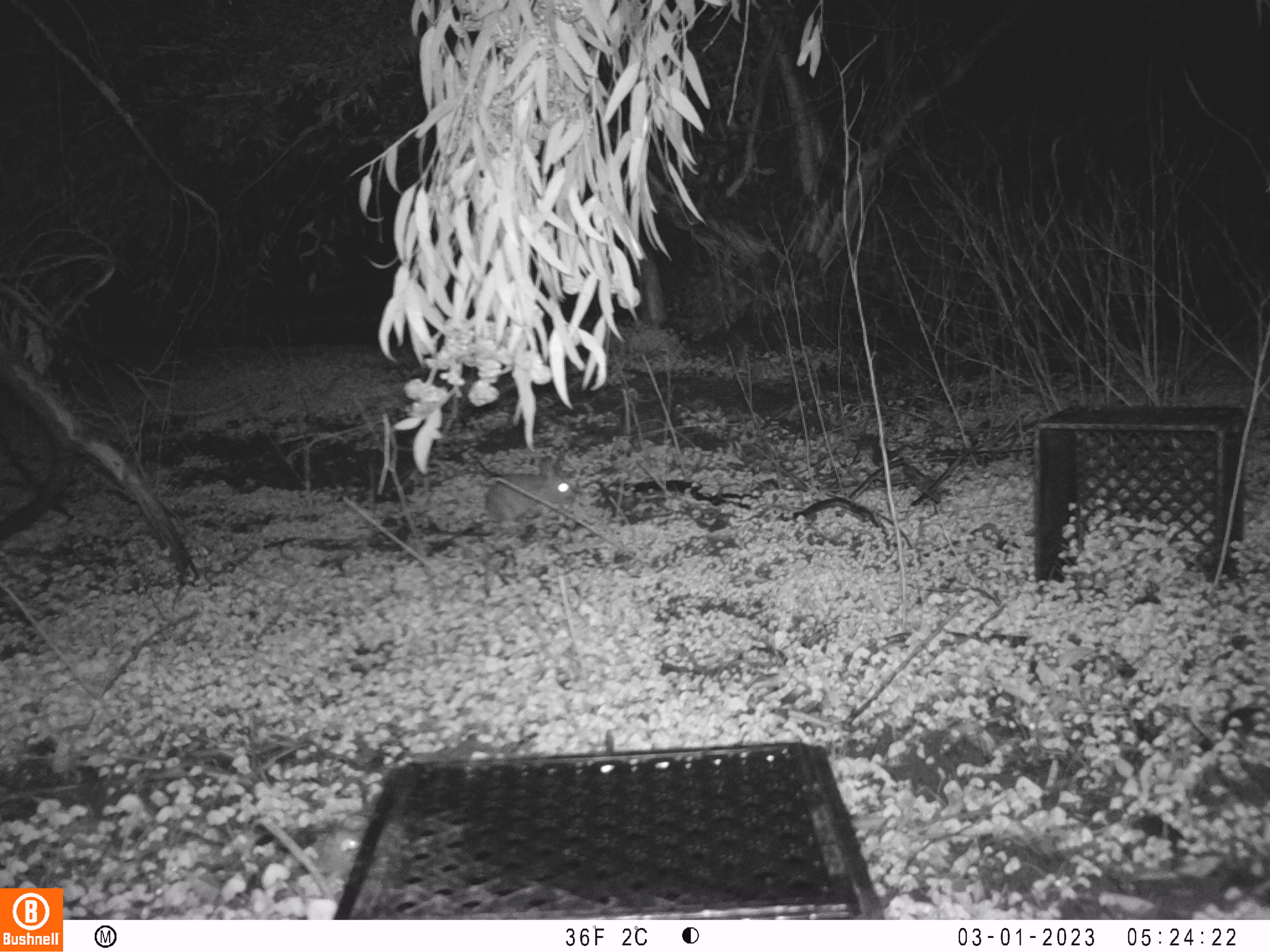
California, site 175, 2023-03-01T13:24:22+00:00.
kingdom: Animalia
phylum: Chordata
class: Mammalia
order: Lagomorpha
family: Leporidae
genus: Sylvilagus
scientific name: Sylvilagus bachmani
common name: brush rabbit